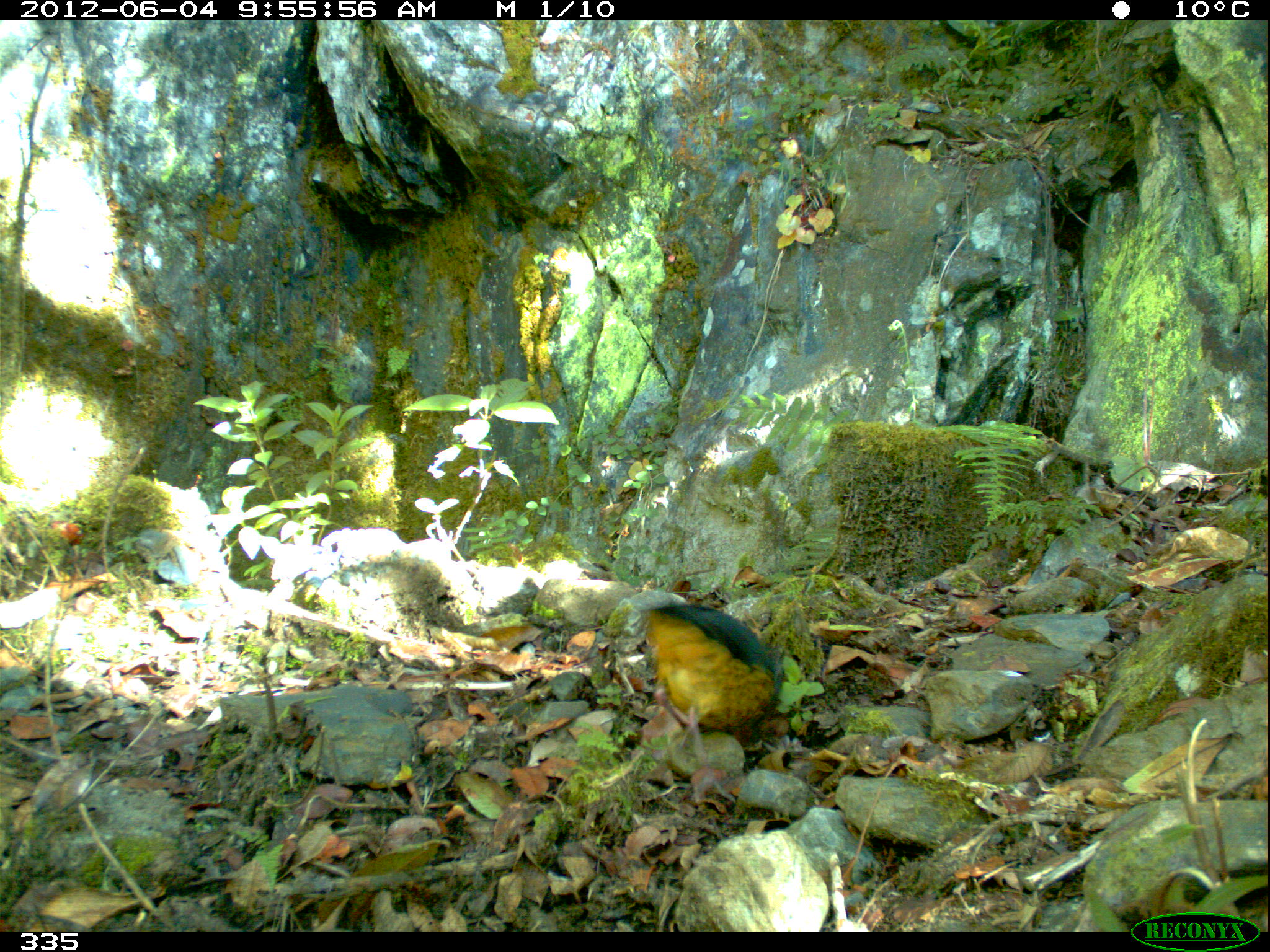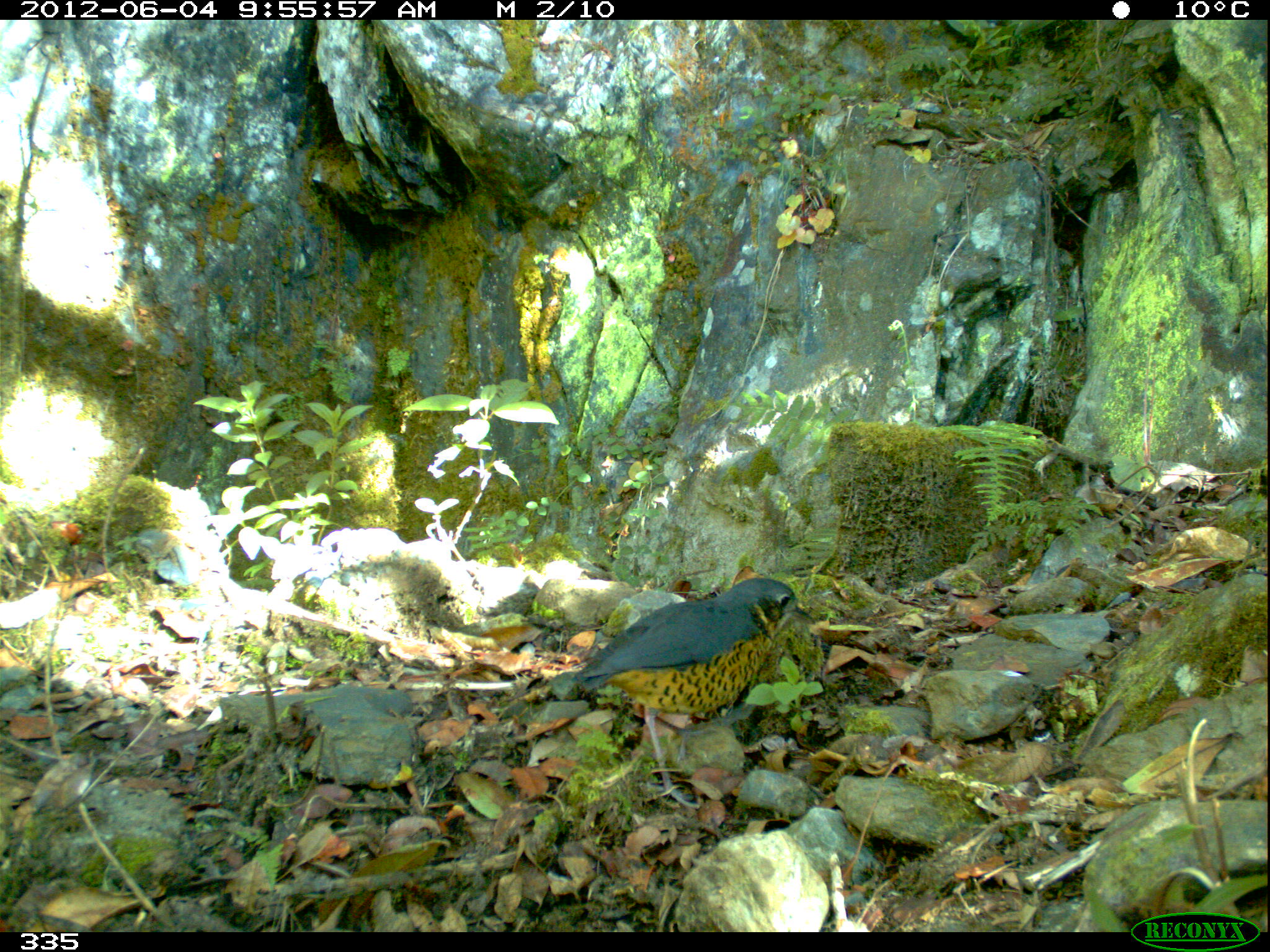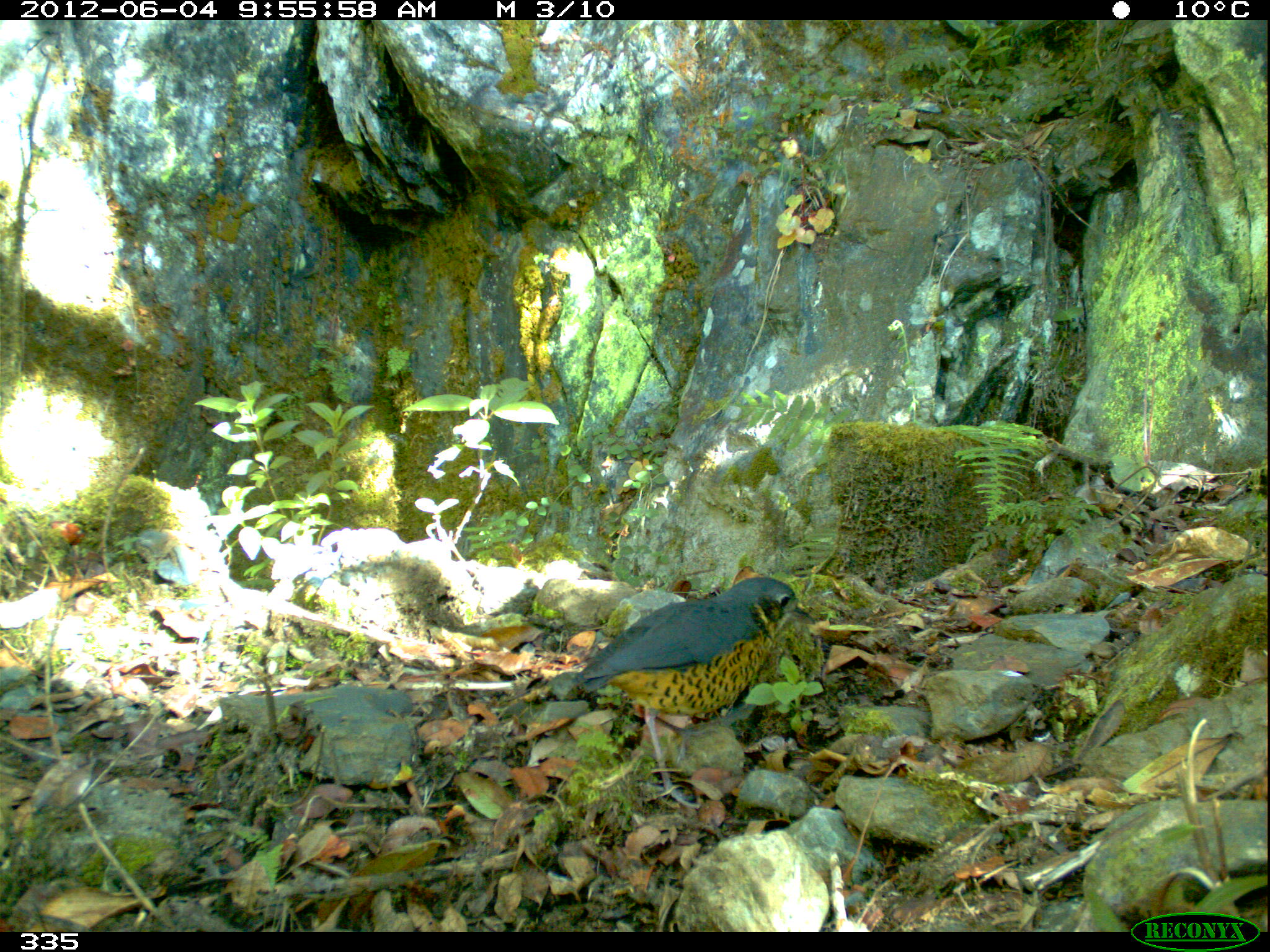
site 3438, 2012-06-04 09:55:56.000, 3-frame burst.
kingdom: Animalia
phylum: Chordata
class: Aves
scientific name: Aves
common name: bird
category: unknown bird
Unknown bird (bird) (Aves).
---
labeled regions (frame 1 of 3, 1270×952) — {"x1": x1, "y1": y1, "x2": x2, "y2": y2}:
unknown bird: {"x1": 636, "y1": 602, "x2": 786, "y2": 803}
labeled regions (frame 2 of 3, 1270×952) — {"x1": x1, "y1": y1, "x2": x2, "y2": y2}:
unknown bird: {"x1": 569, "y1": 577, "x2": 815, "y2": 809}